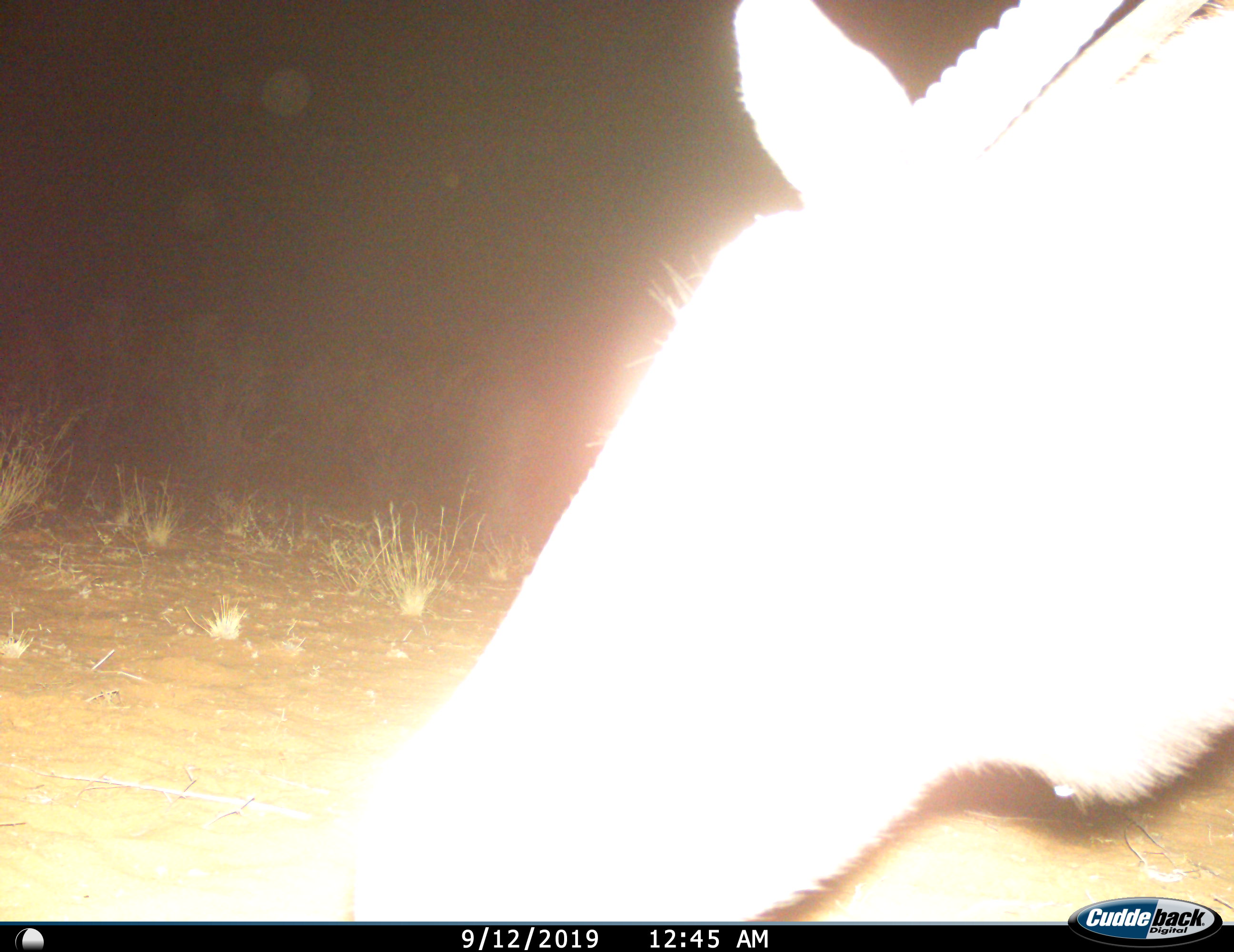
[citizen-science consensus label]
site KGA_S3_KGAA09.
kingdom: Animalia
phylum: Chordata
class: Mammalia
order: Artiodactyla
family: Bovidae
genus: Oryx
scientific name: Oryx gazella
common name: gemsbok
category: oryx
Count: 1.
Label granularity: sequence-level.